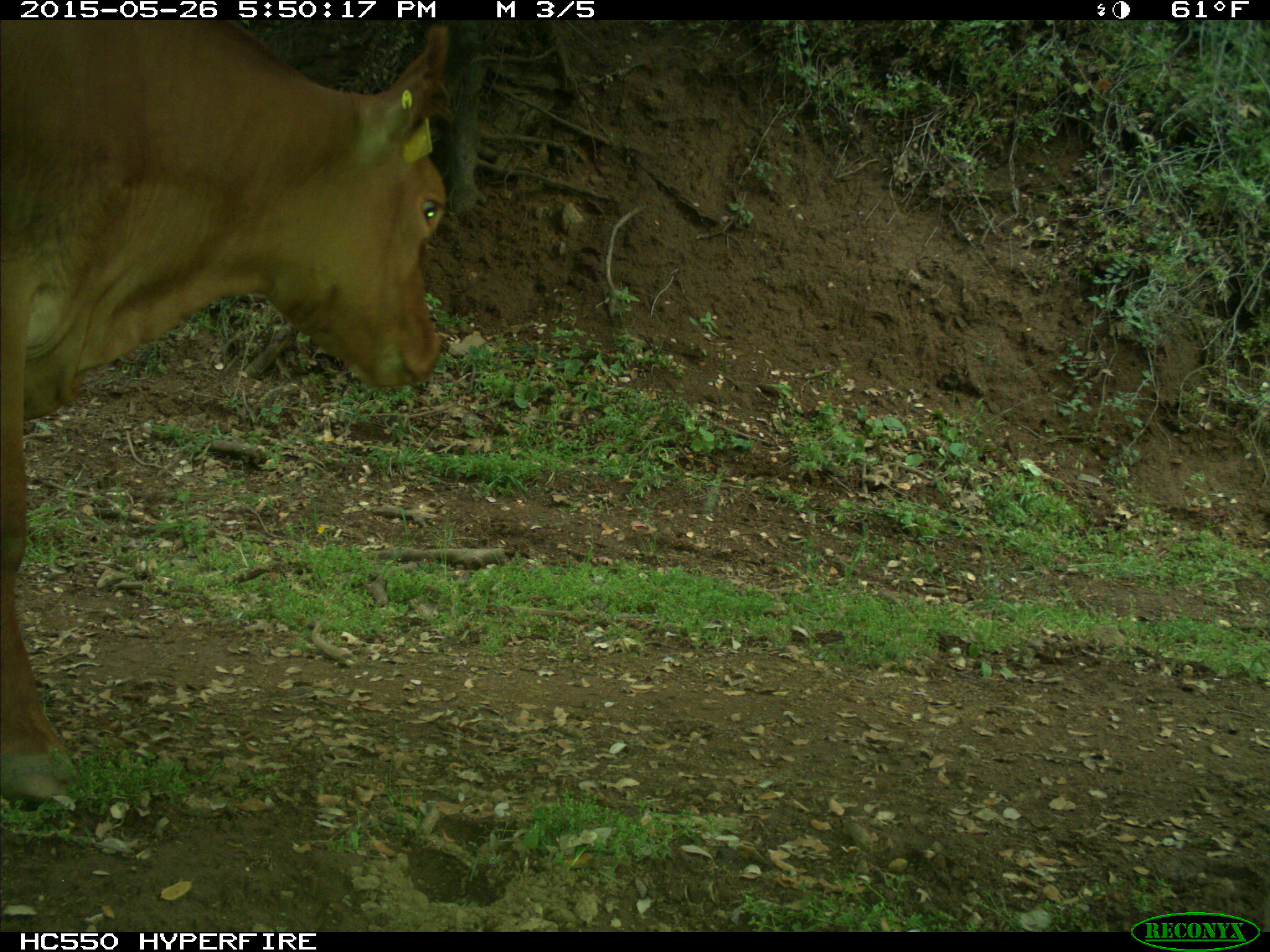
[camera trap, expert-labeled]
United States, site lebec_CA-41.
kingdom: Animalia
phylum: Chordata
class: Mammalia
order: Artiodactyla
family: Bovidae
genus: Bos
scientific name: Bos taurus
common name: domestic cow